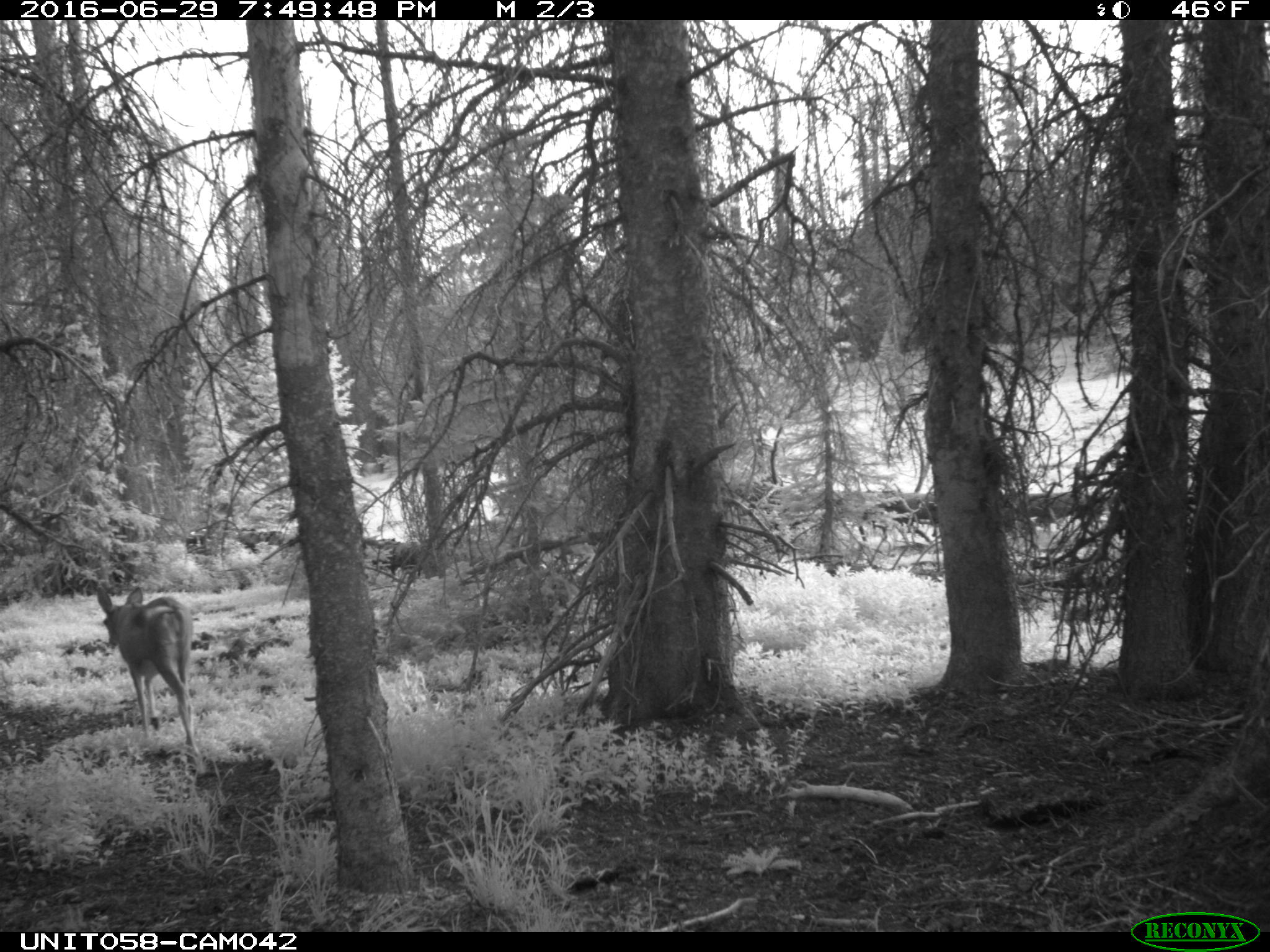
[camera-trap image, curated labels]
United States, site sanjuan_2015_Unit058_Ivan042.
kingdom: Animalia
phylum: Chordata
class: Mammalia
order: Artiodactyla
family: Cervidae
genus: Odocoileus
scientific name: Odocoileus hemionus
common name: mule deer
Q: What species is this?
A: Odocoileus hemionus (mule deer).